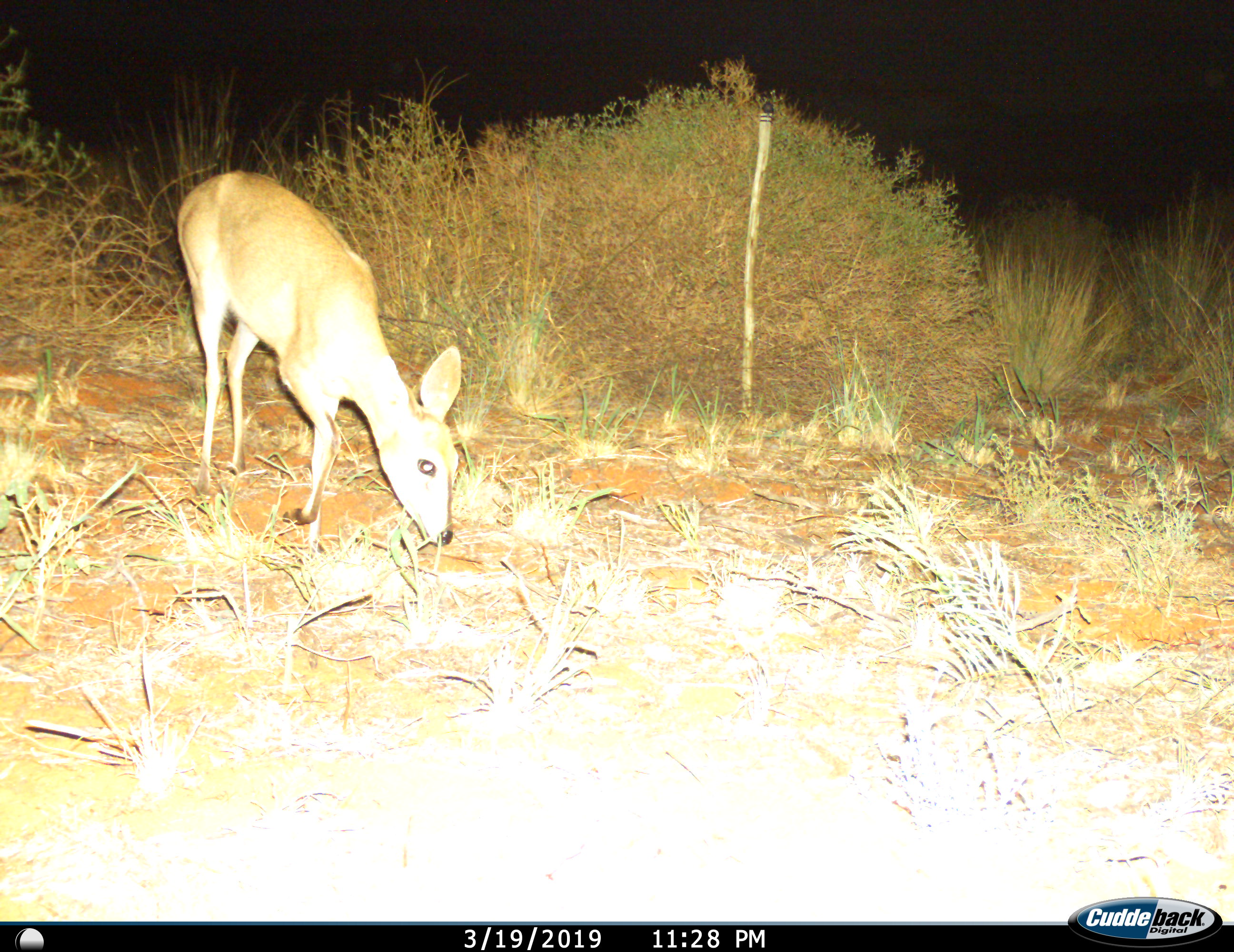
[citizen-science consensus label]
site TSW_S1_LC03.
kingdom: Animalia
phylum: Chordata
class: Mammalia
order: Artiodactyla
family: Bovidae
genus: Sylvicapra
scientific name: Sylvicapra grimmia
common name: common duiker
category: duikercommongrey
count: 1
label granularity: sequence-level